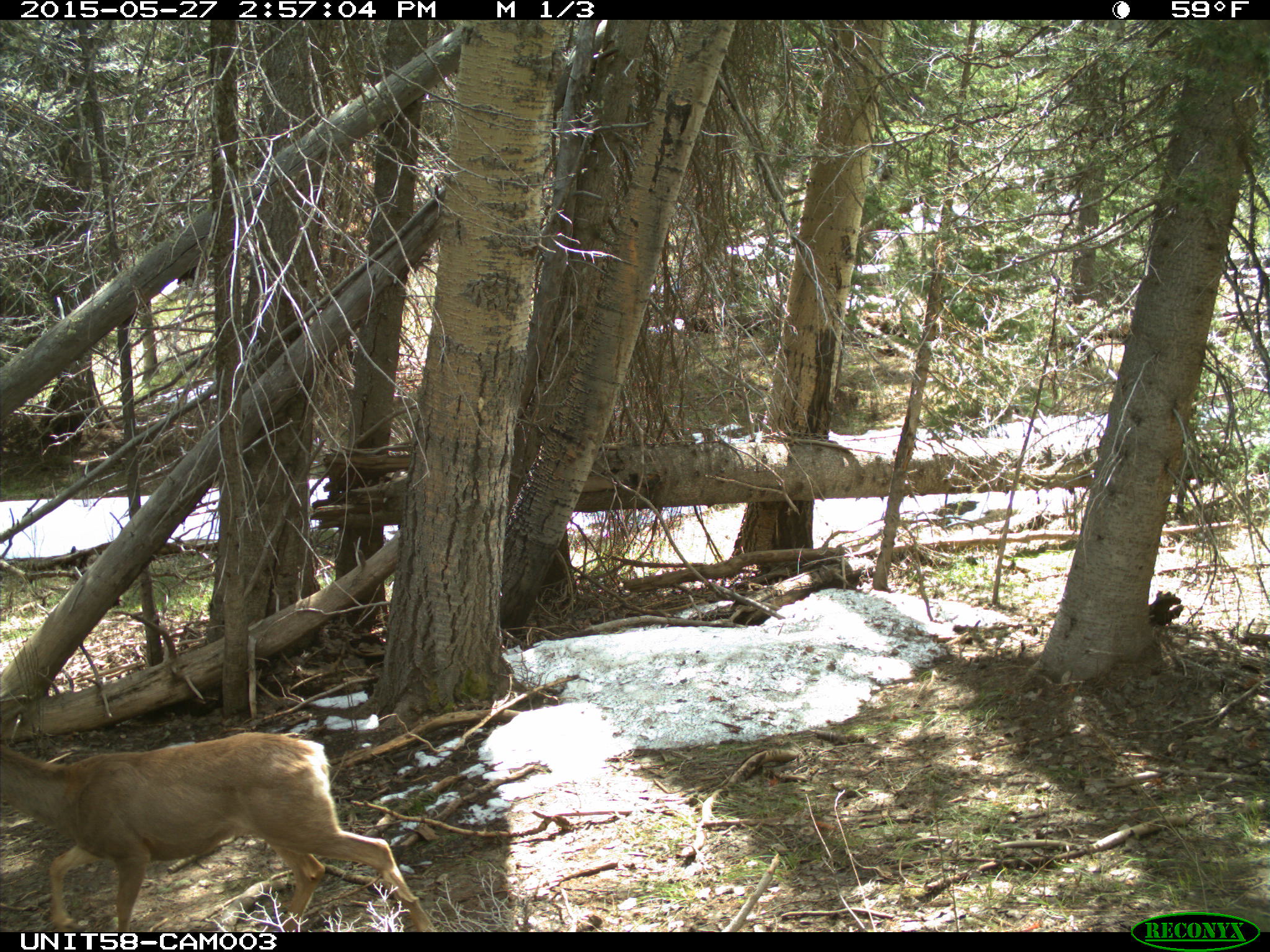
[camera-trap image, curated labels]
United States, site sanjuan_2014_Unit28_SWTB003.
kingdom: Animalia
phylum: Chordata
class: Mammalia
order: Artiodactyla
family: Cervidae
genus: Odocoileus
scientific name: Odocoileus hemionus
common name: mule deer